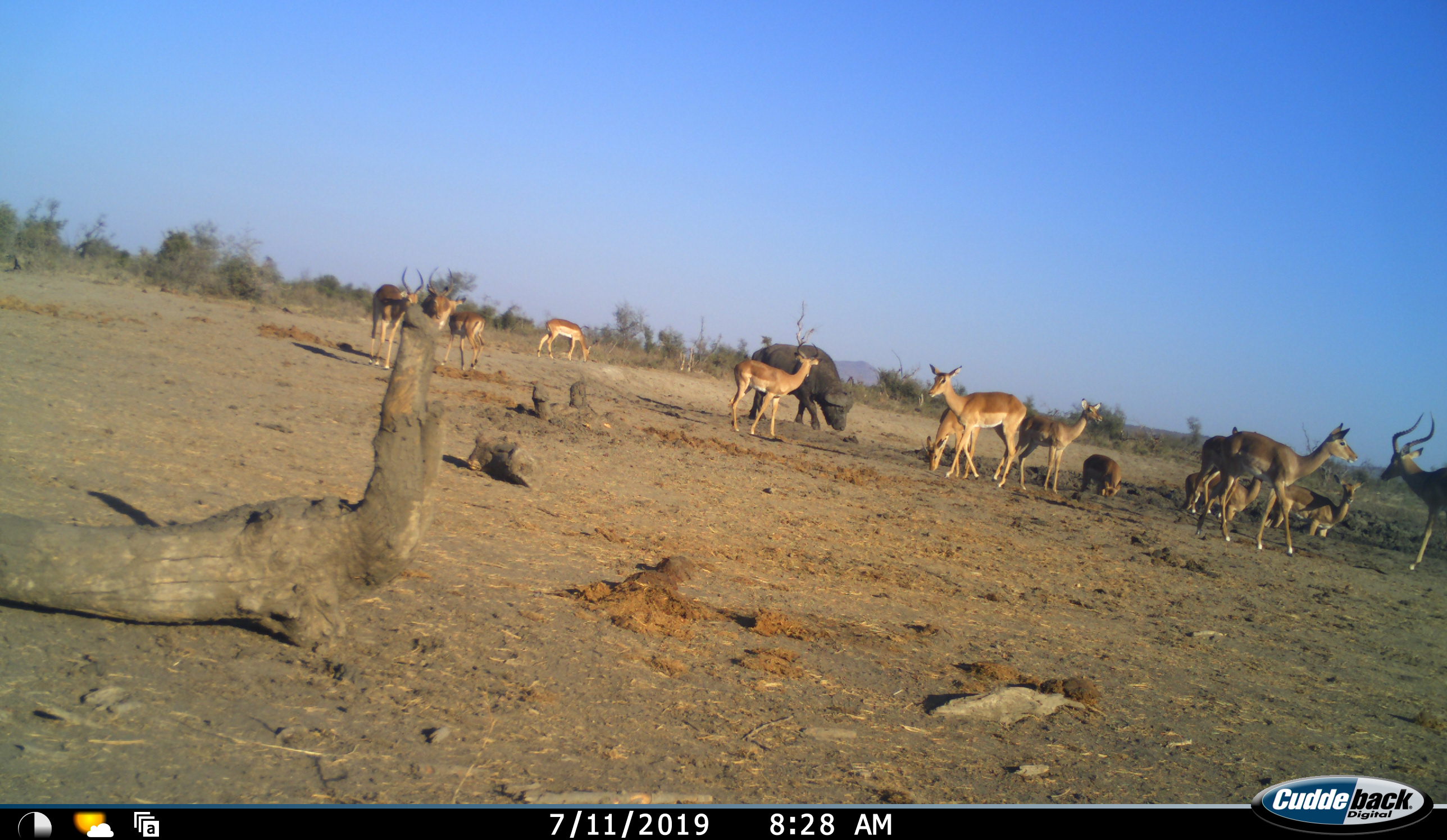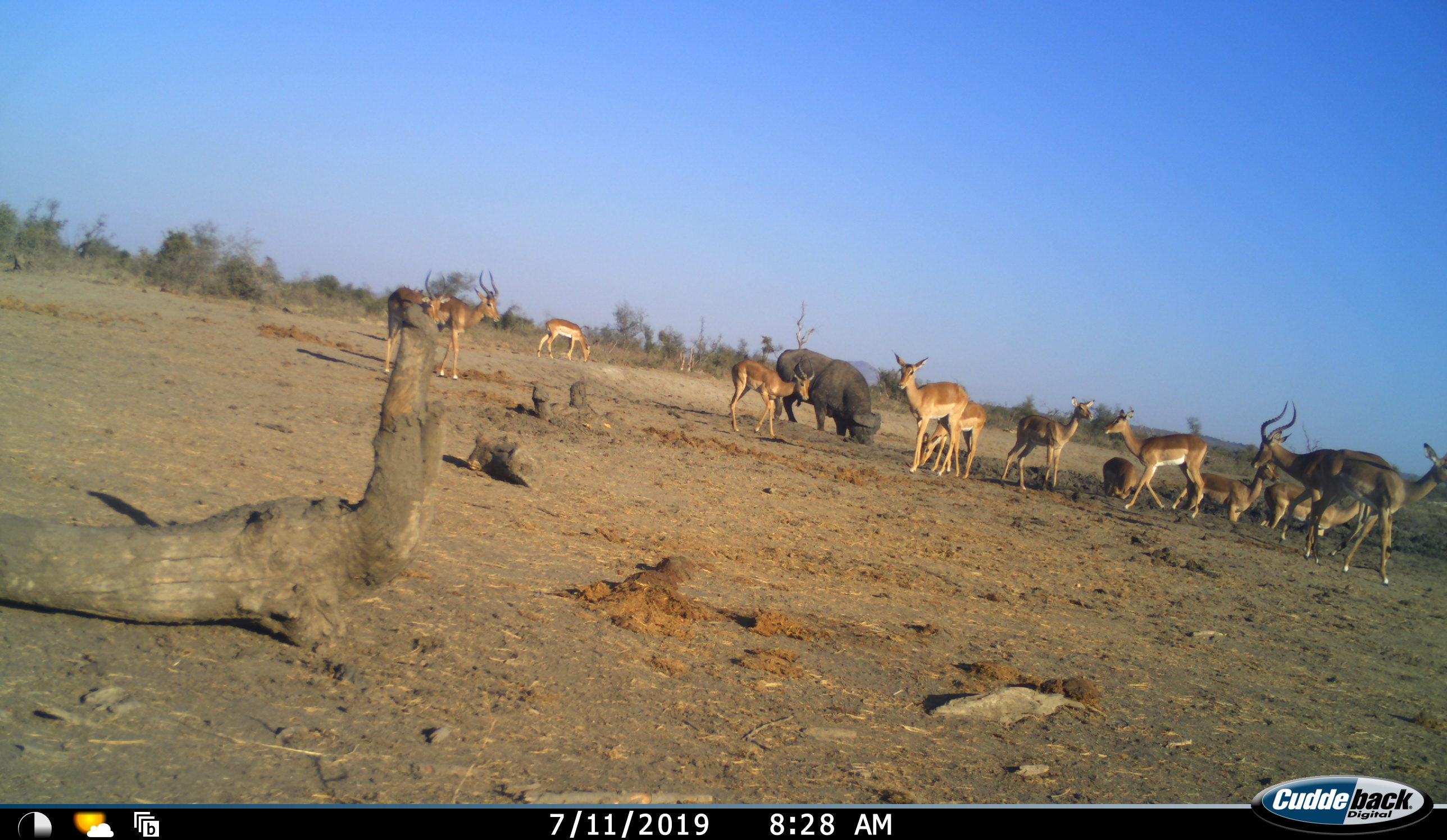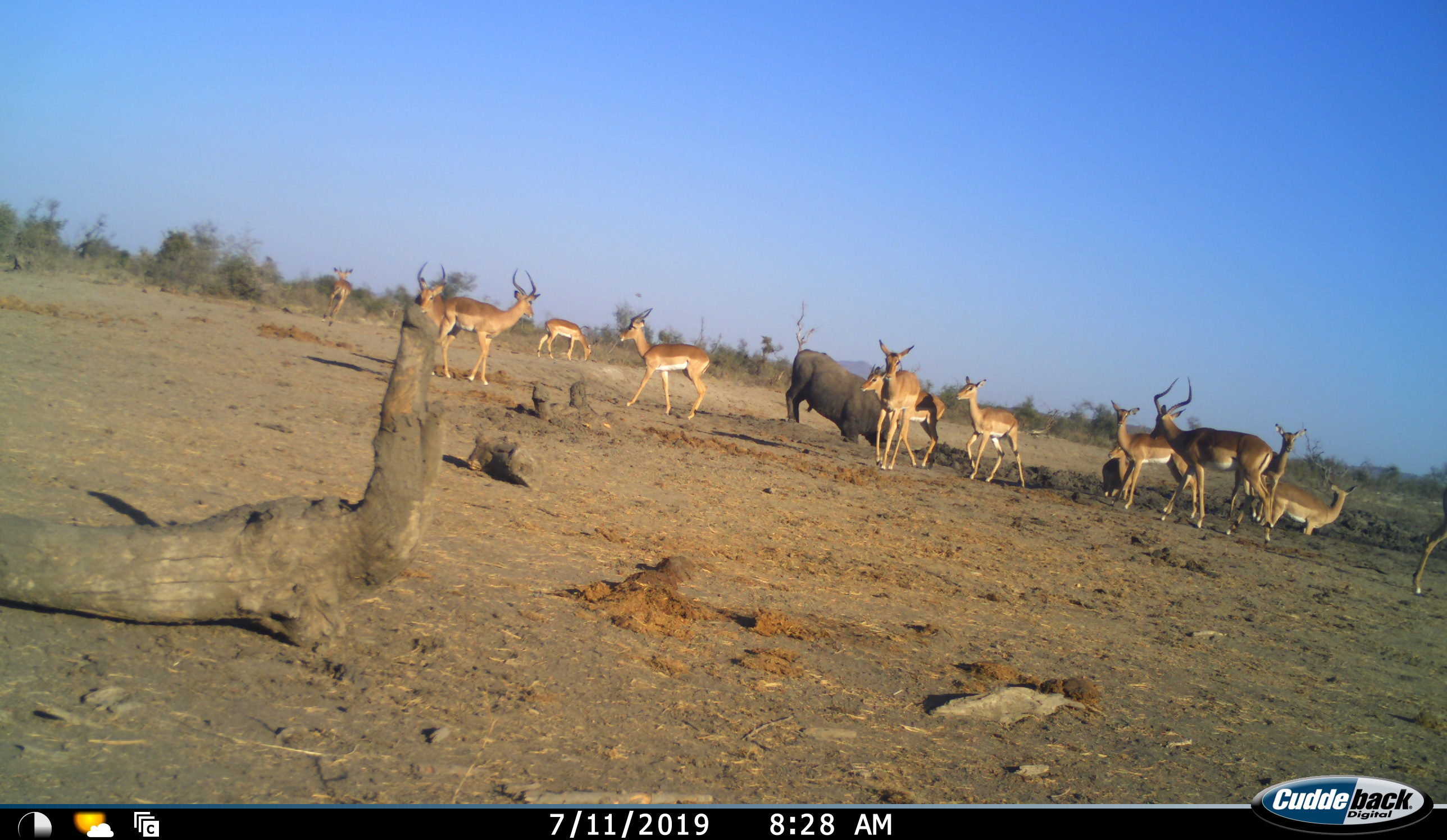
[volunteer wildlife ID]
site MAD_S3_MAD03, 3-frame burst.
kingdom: Animalia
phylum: Chordata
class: Mammalia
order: Artiodactyla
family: Bovidae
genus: Syncerus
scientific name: Syncerus caffer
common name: african buffalo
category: buffalo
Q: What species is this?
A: Buffalo (african buffalo) (Syncerus caffer).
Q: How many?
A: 1.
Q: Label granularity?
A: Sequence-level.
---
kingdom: Animalia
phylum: Chordata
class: Mammalia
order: Artiodactyla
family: Bovidae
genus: Aepyceros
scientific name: Aepyceros melampus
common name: impala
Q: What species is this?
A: Impala (Aepyceros melampus).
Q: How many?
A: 11-50.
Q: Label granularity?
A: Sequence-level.